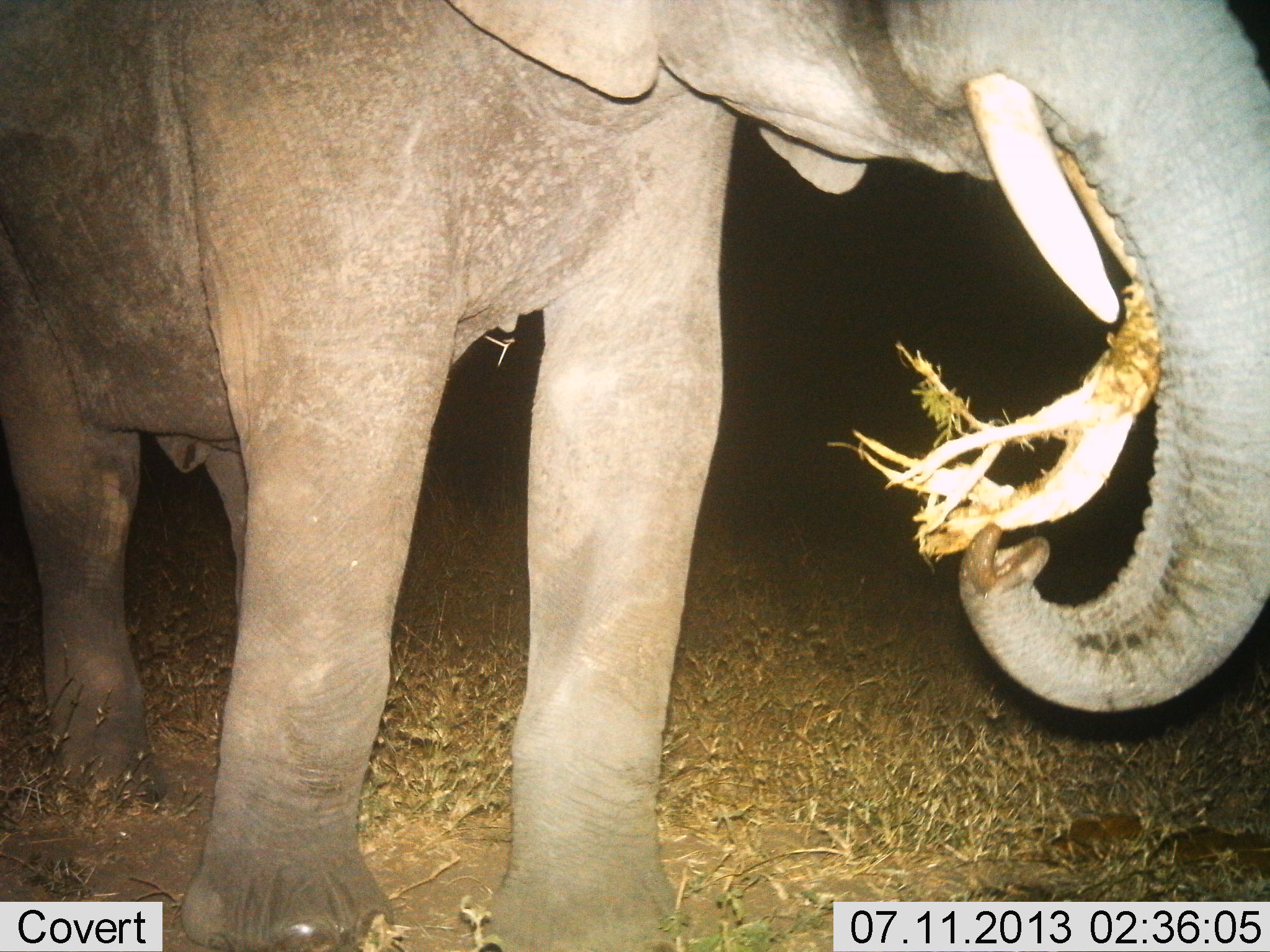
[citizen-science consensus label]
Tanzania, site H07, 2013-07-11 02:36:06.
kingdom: Animalia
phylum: Chordata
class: Mammalia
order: Proboscidea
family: Elephantidae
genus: Loxodonta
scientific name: Loxodonta africana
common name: african bush elephant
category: elephant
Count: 1.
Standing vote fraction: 40%.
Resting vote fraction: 0%.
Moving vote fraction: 0%.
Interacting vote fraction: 0%.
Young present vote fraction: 0%.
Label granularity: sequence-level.